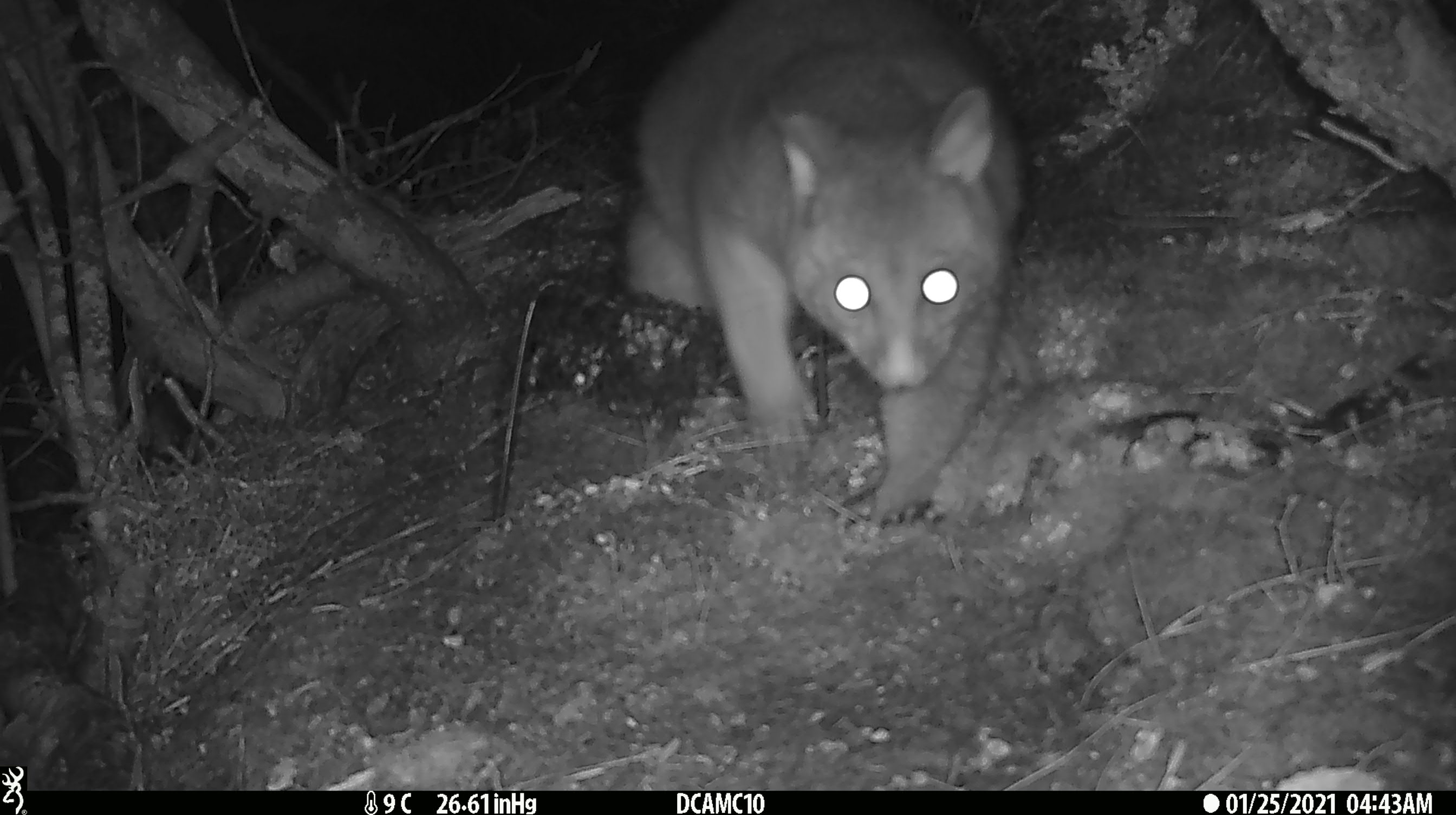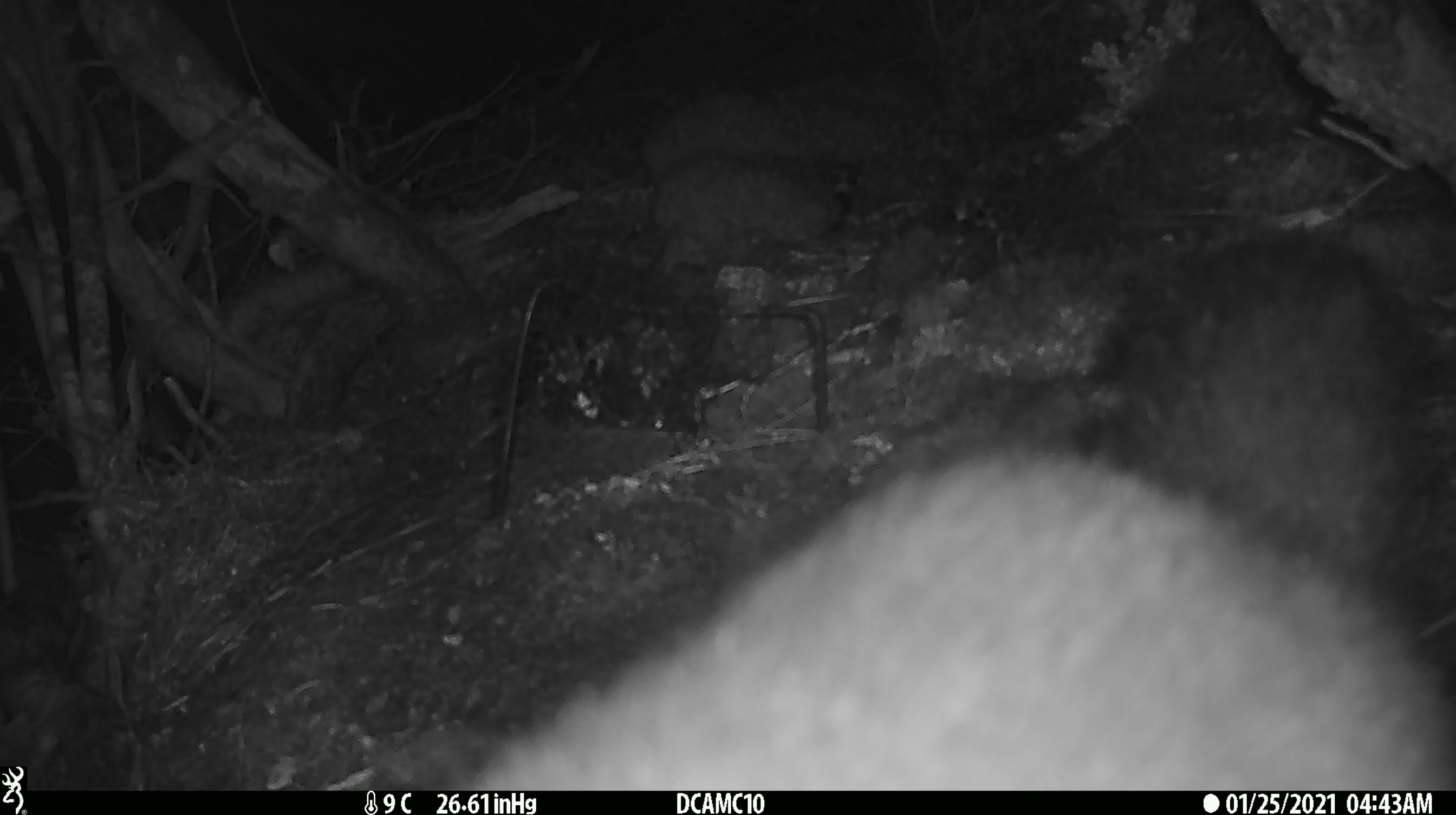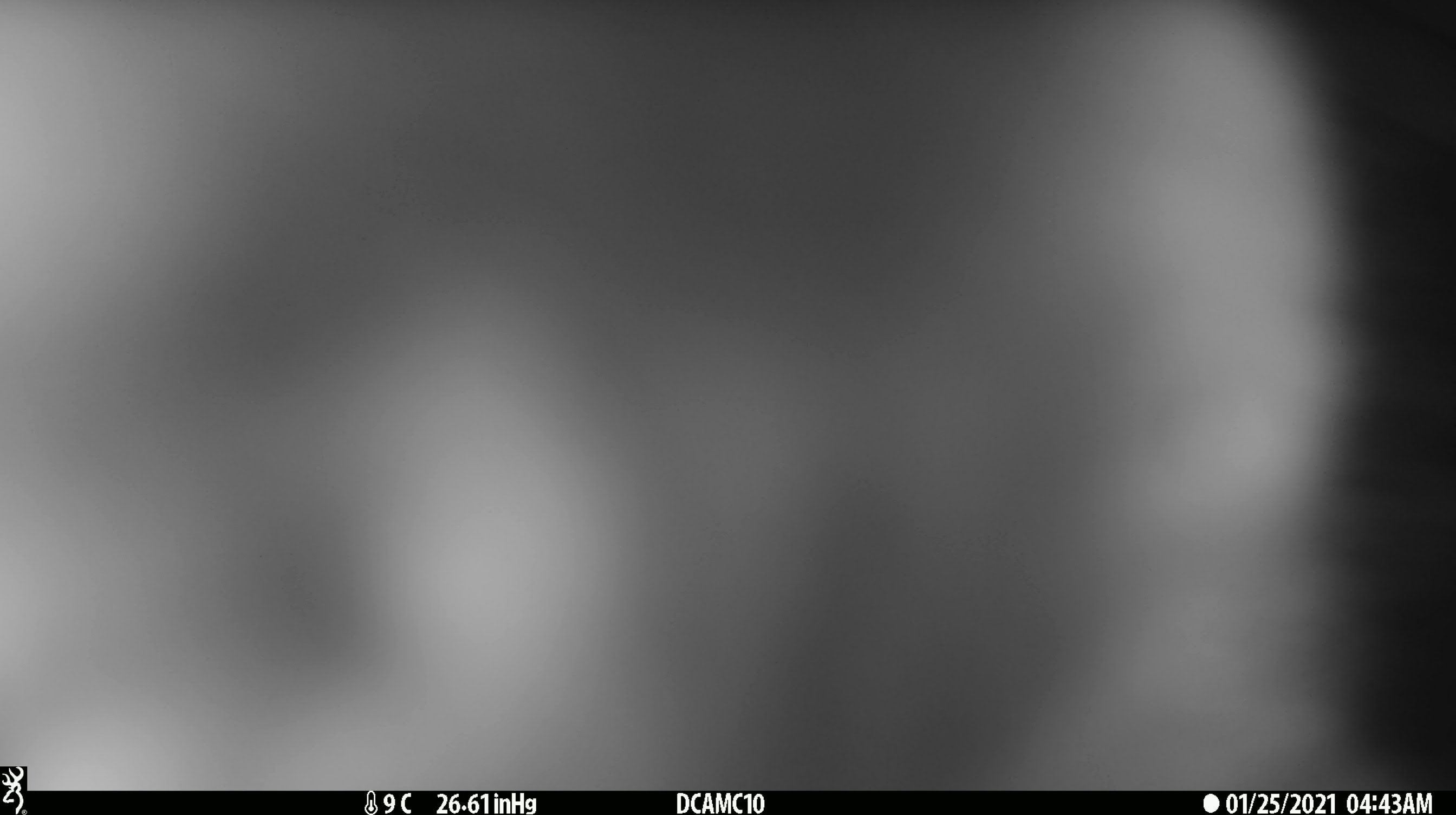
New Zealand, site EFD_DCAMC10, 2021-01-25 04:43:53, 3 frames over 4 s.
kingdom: Animalia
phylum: Chordata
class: Mammalia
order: Diprotodontia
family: Phalangeridae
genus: Trichosurus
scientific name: Trichosurus vulpecula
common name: common brushtail possum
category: possum